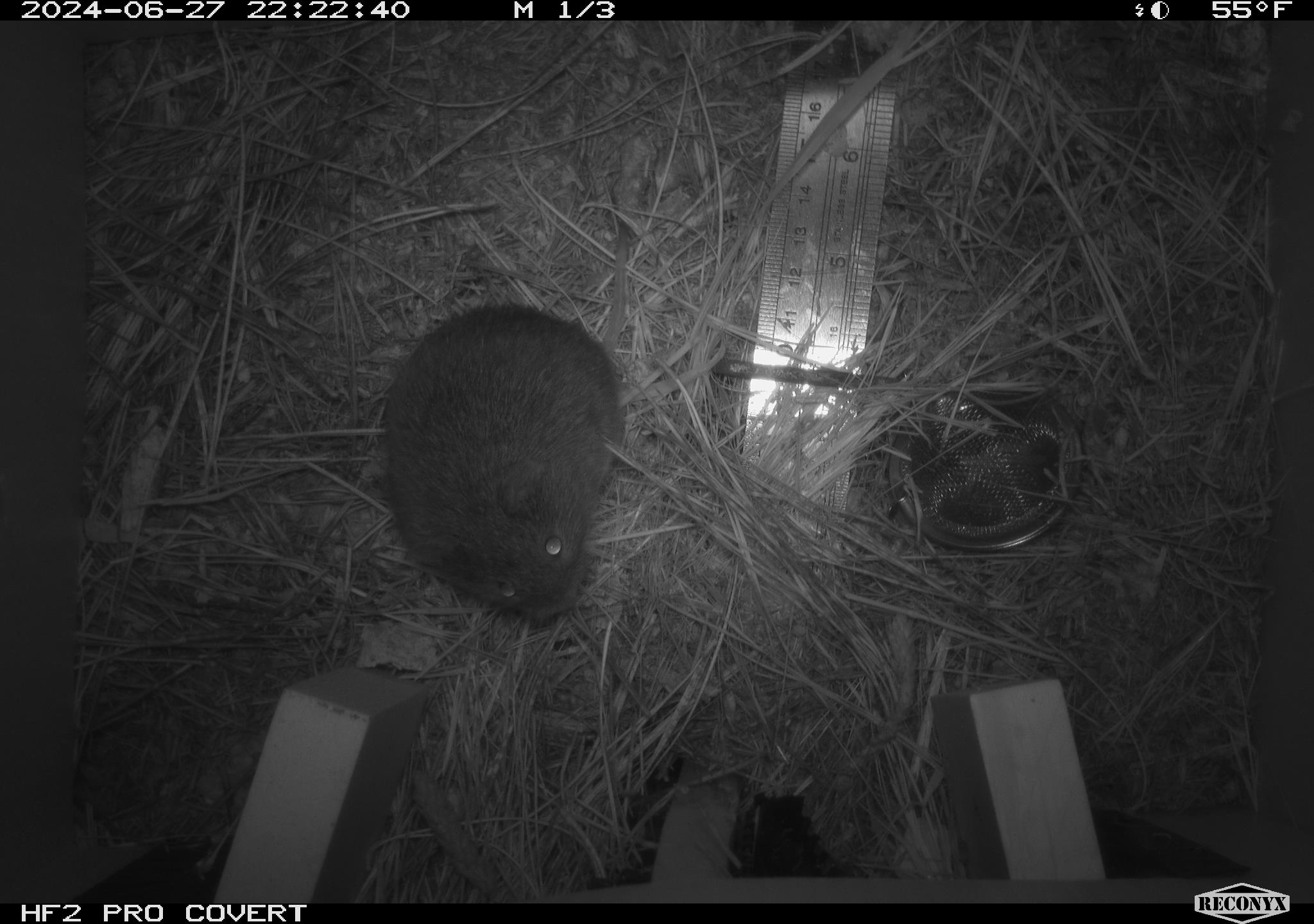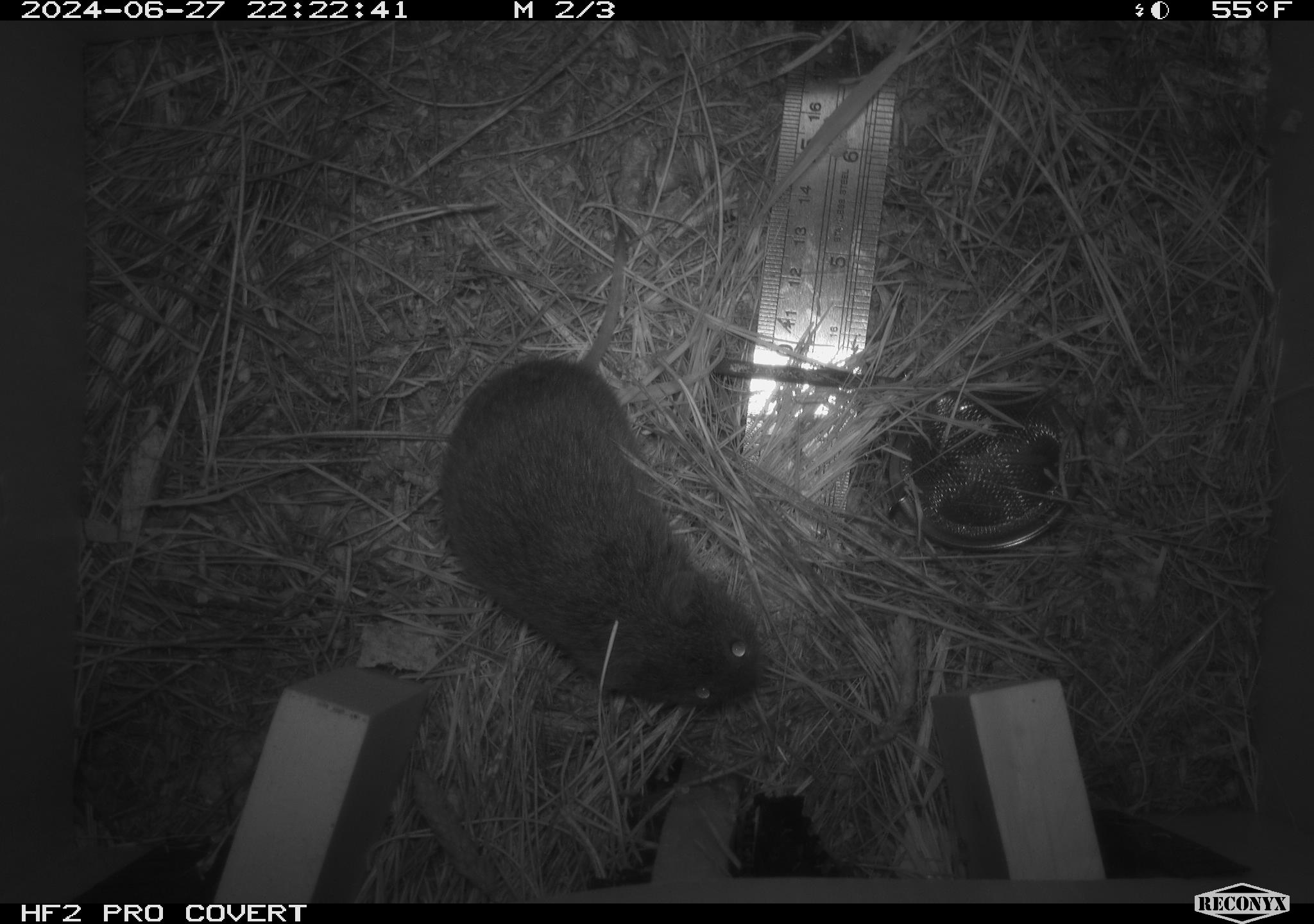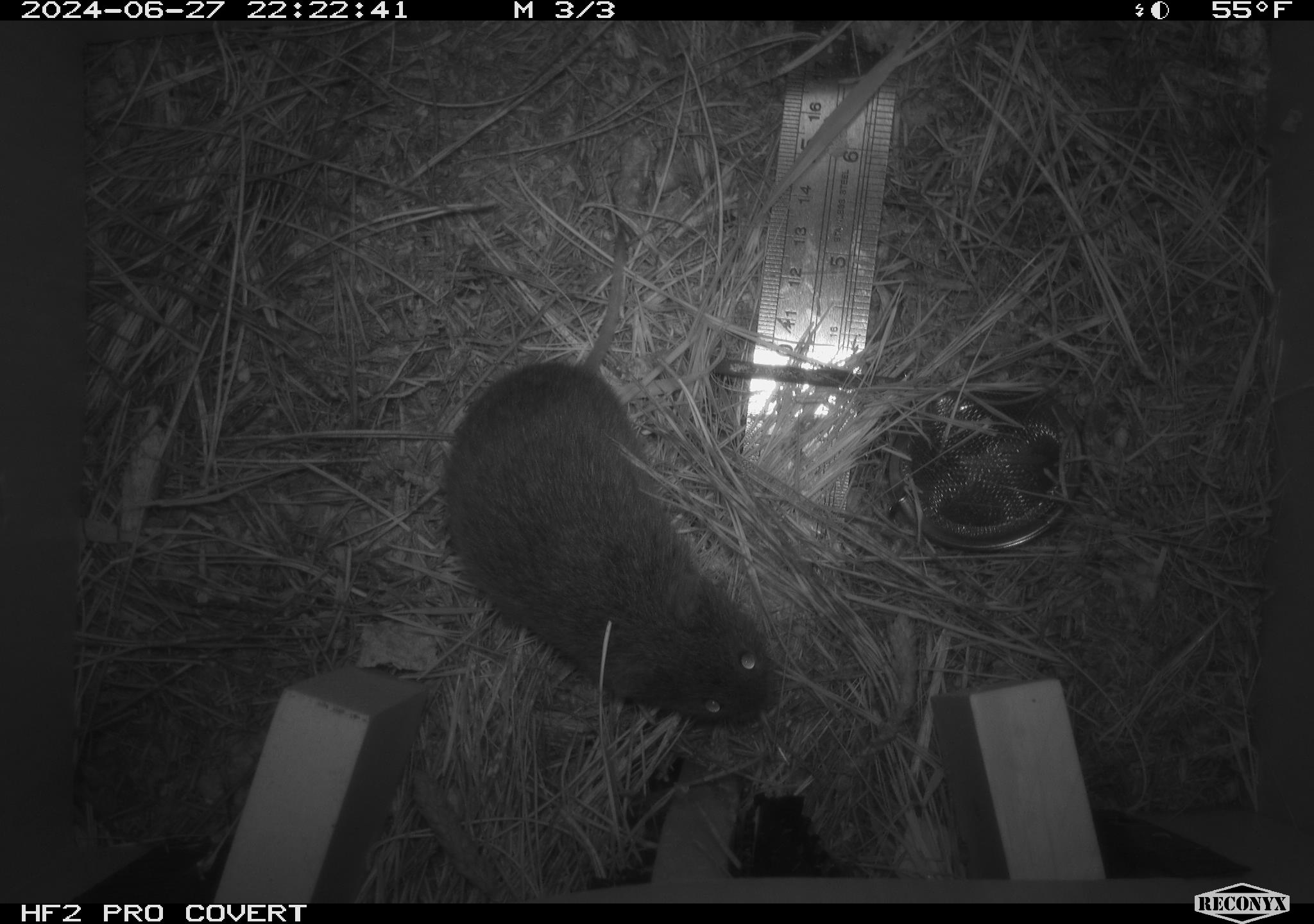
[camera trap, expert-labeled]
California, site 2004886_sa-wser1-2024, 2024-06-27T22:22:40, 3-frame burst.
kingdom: Animalia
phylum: Chordata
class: Mammalia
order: Rodentia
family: Cricetidae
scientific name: Arvicolinae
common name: voles, lemmings, and muskrats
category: arvicolinae subfamily